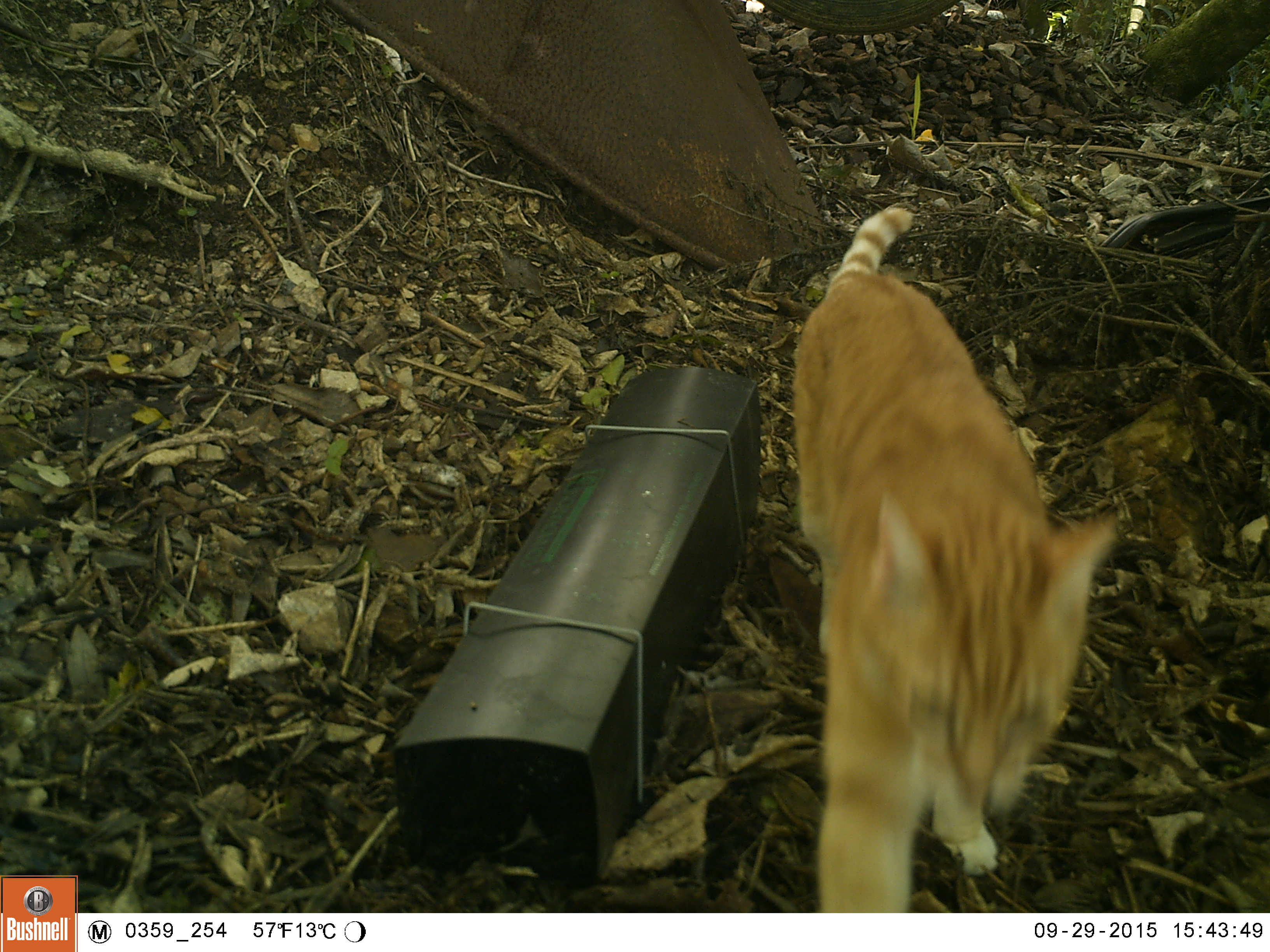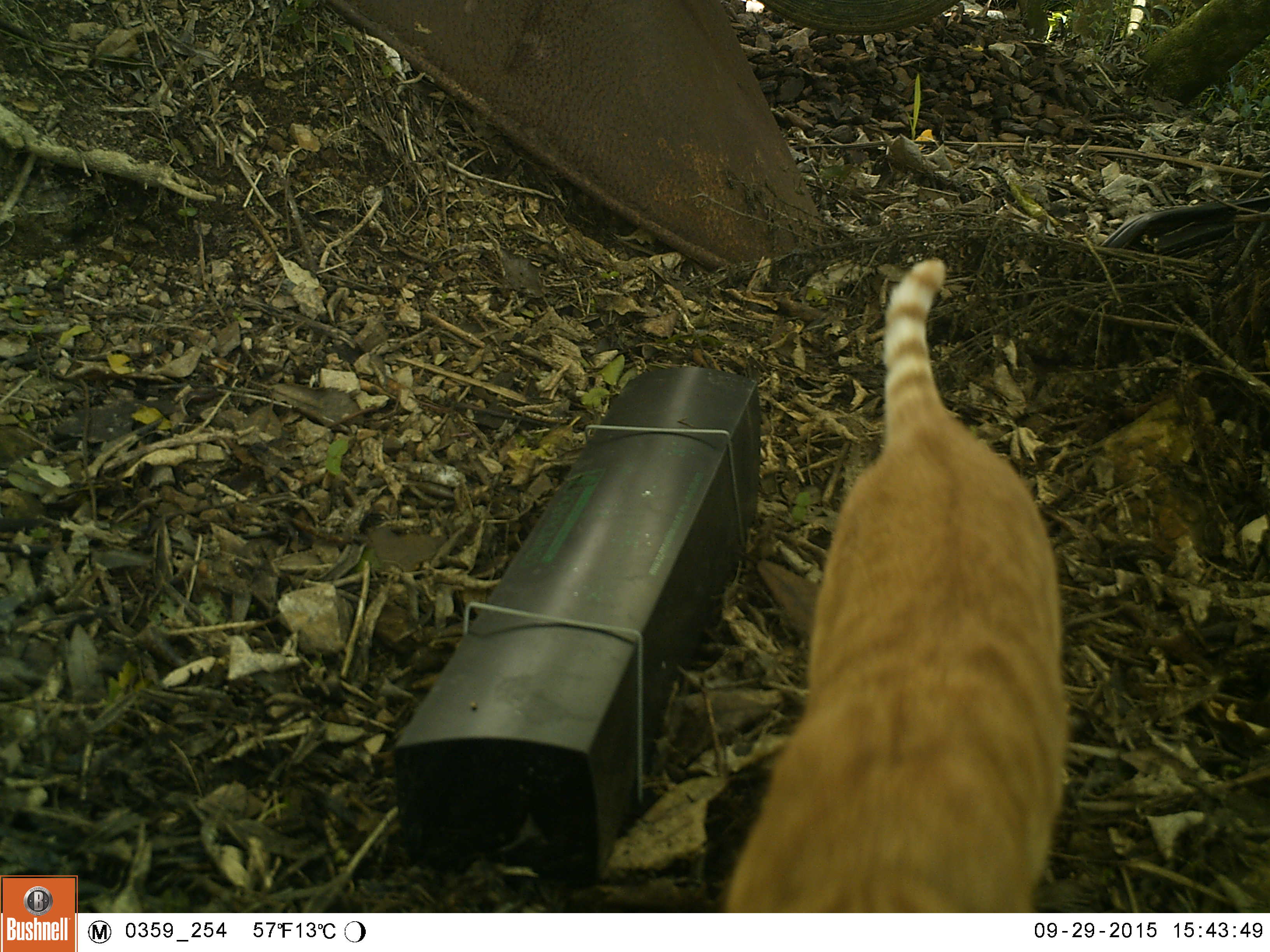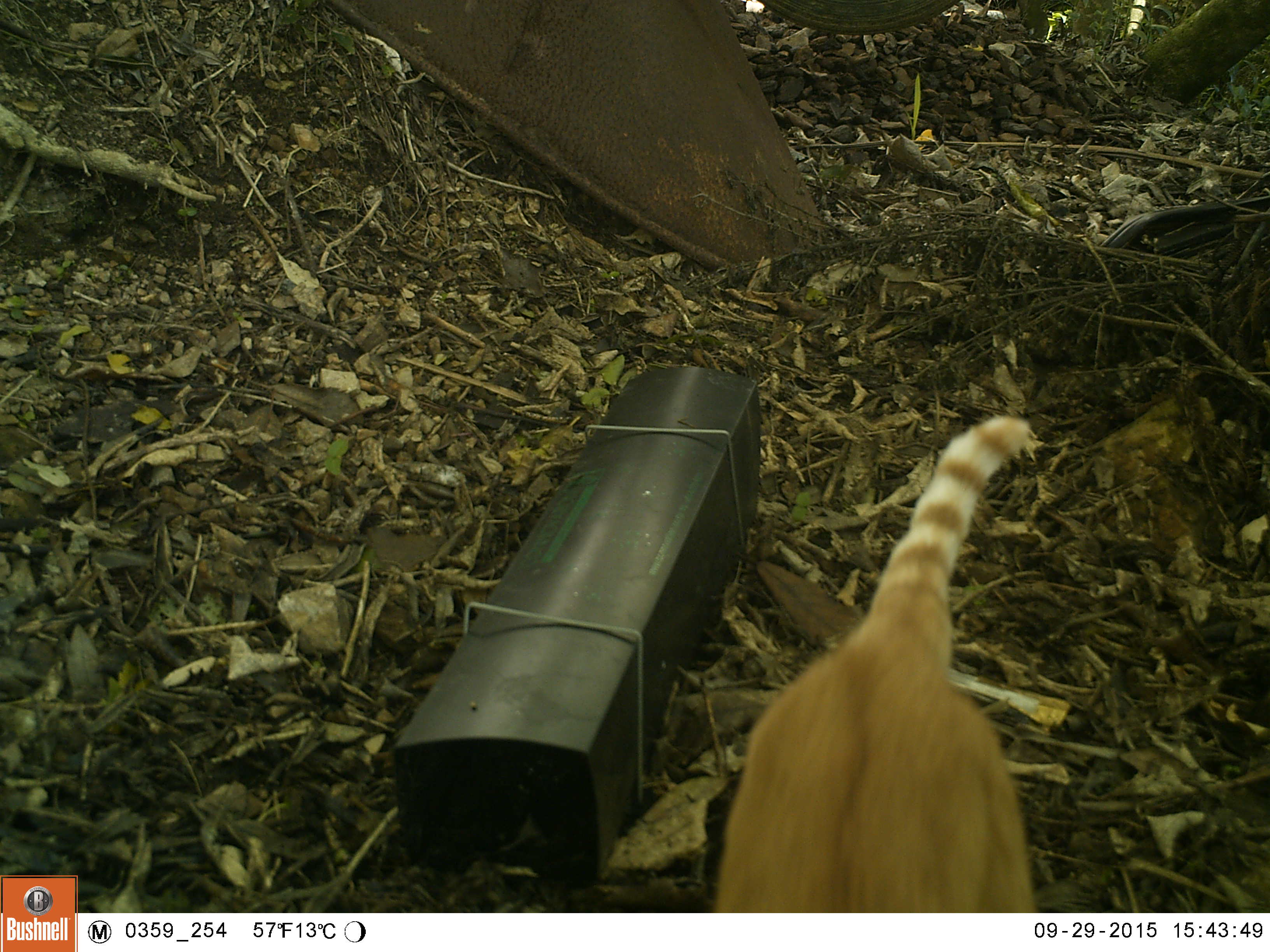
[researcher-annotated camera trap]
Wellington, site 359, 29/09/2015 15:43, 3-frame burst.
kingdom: Animalia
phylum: Chordata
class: Mammalia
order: Carnivora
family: Felidae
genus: Felis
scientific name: Felis catus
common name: cat